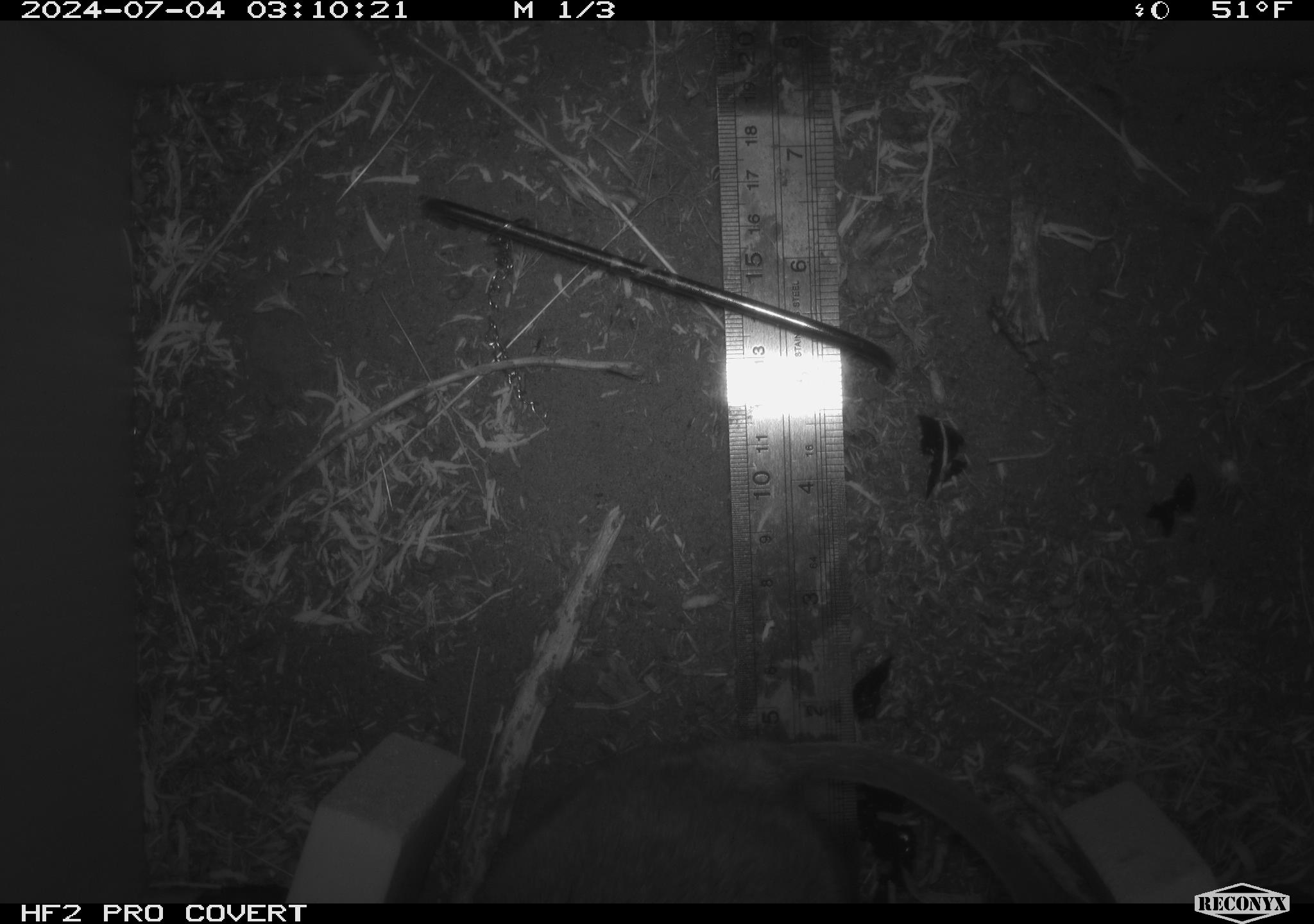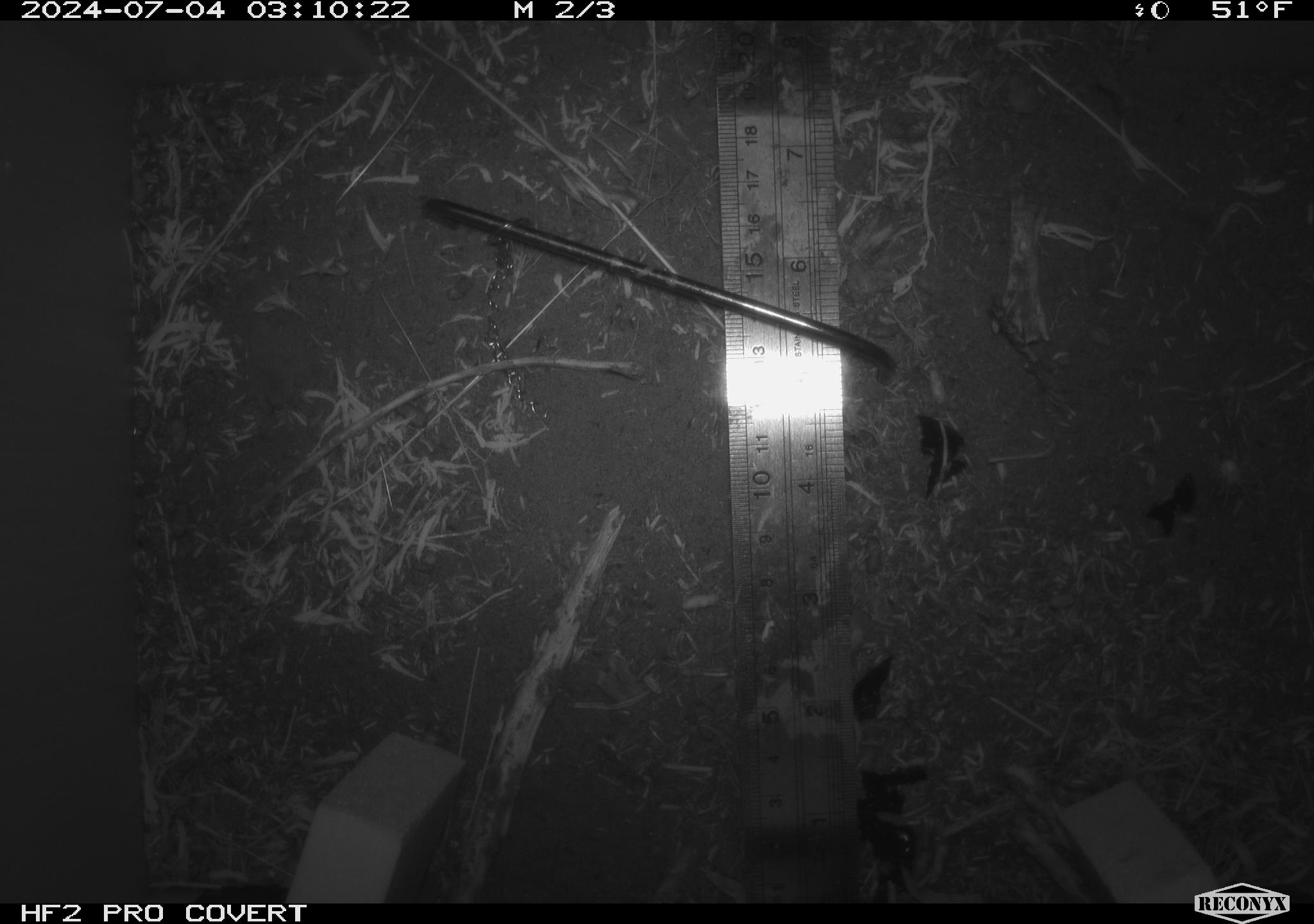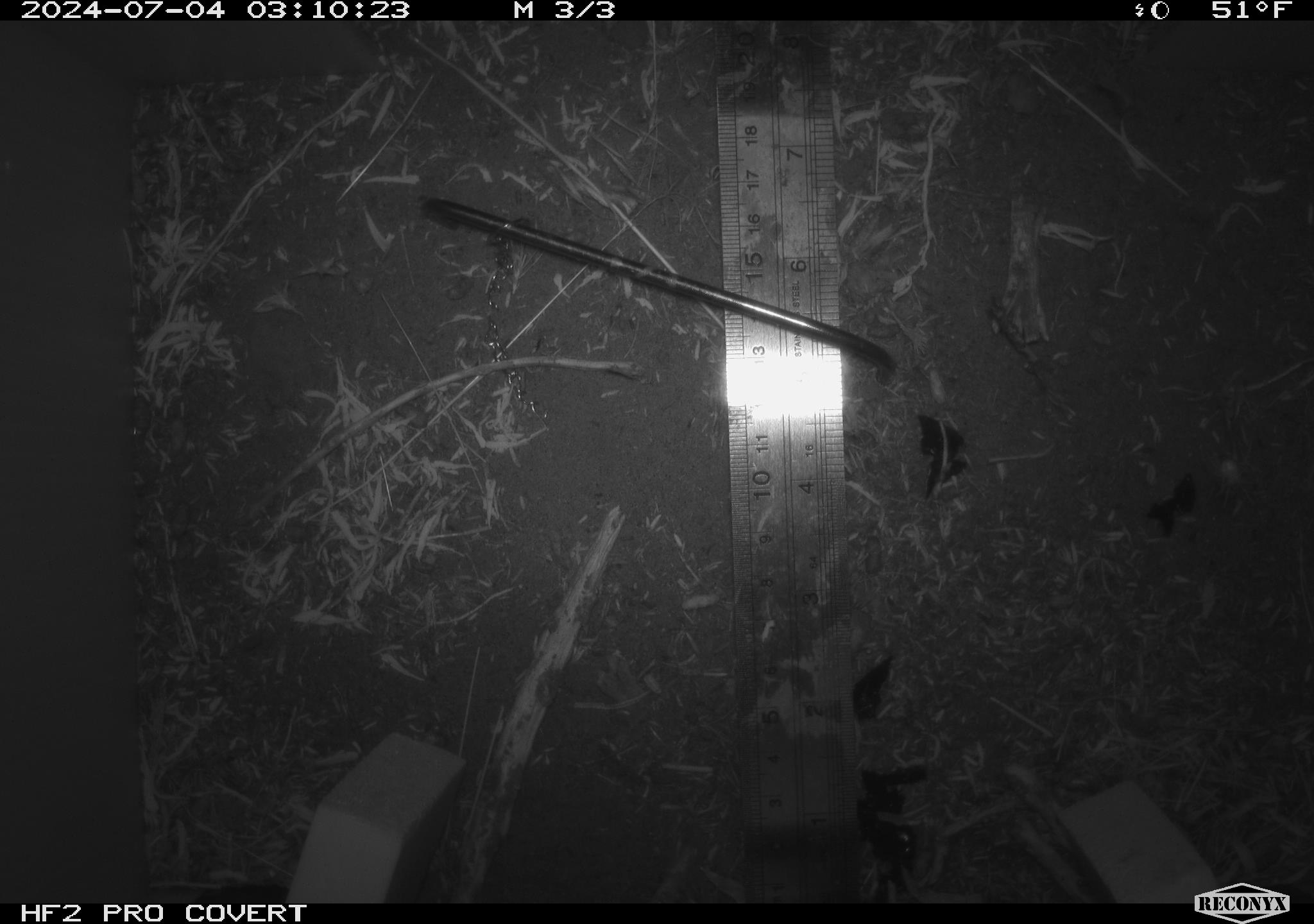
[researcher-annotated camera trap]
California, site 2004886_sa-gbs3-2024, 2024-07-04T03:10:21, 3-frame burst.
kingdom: Animalia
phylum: Chordata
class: Mammalia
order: Rodentia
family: Cricetidae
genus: Neotoma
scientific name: Neotoma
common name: pack rat or woodrat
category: neotoma species